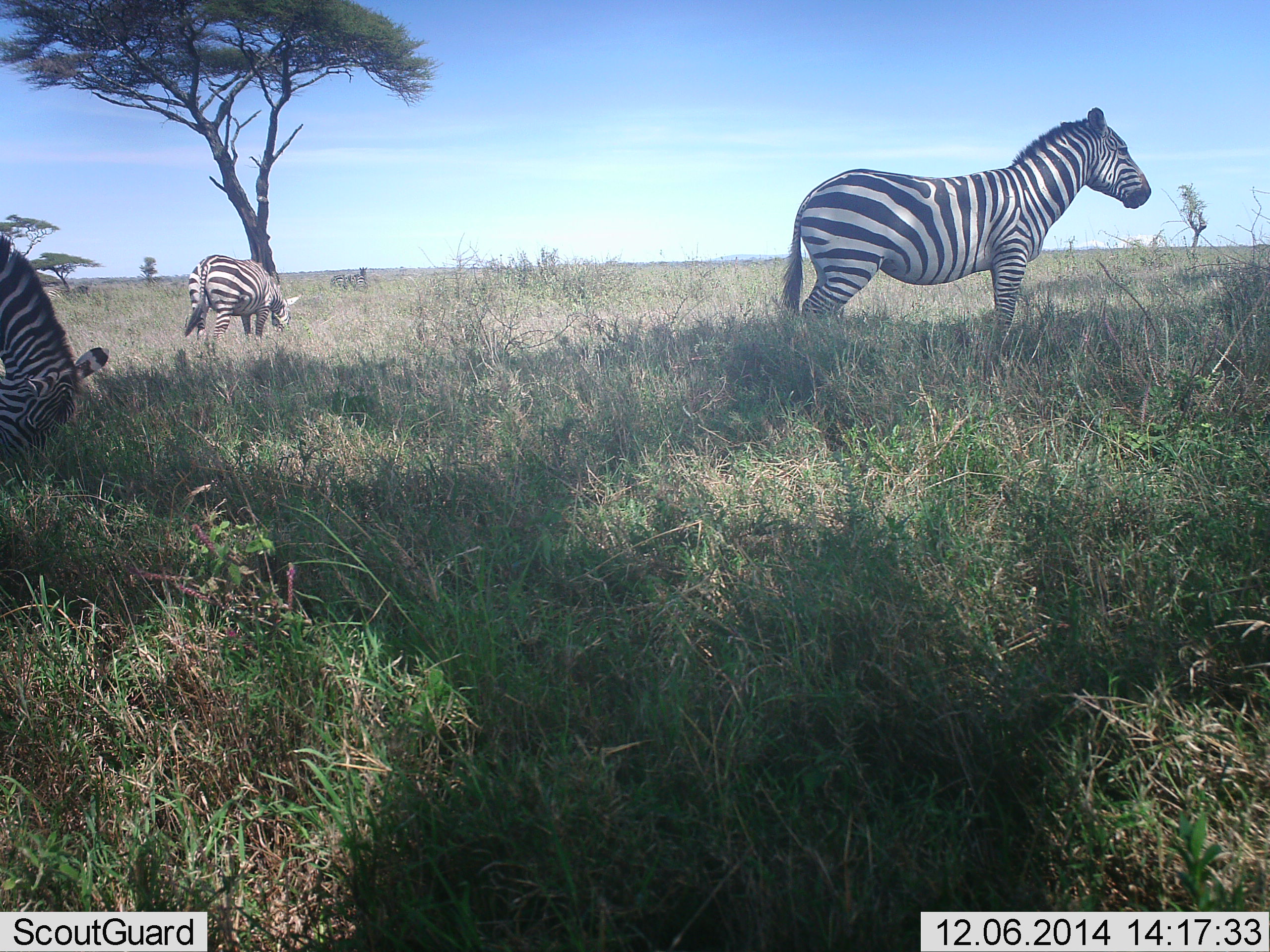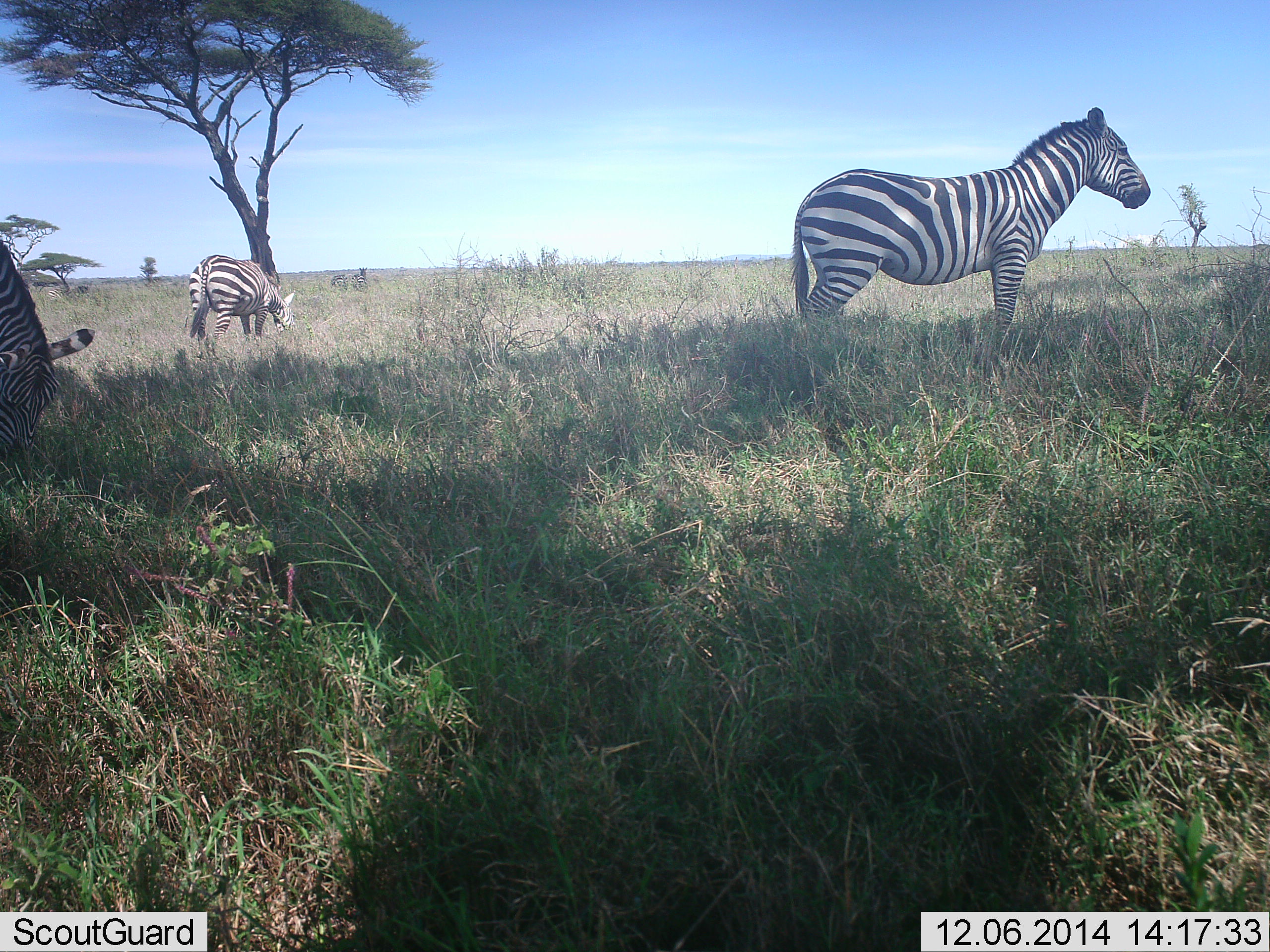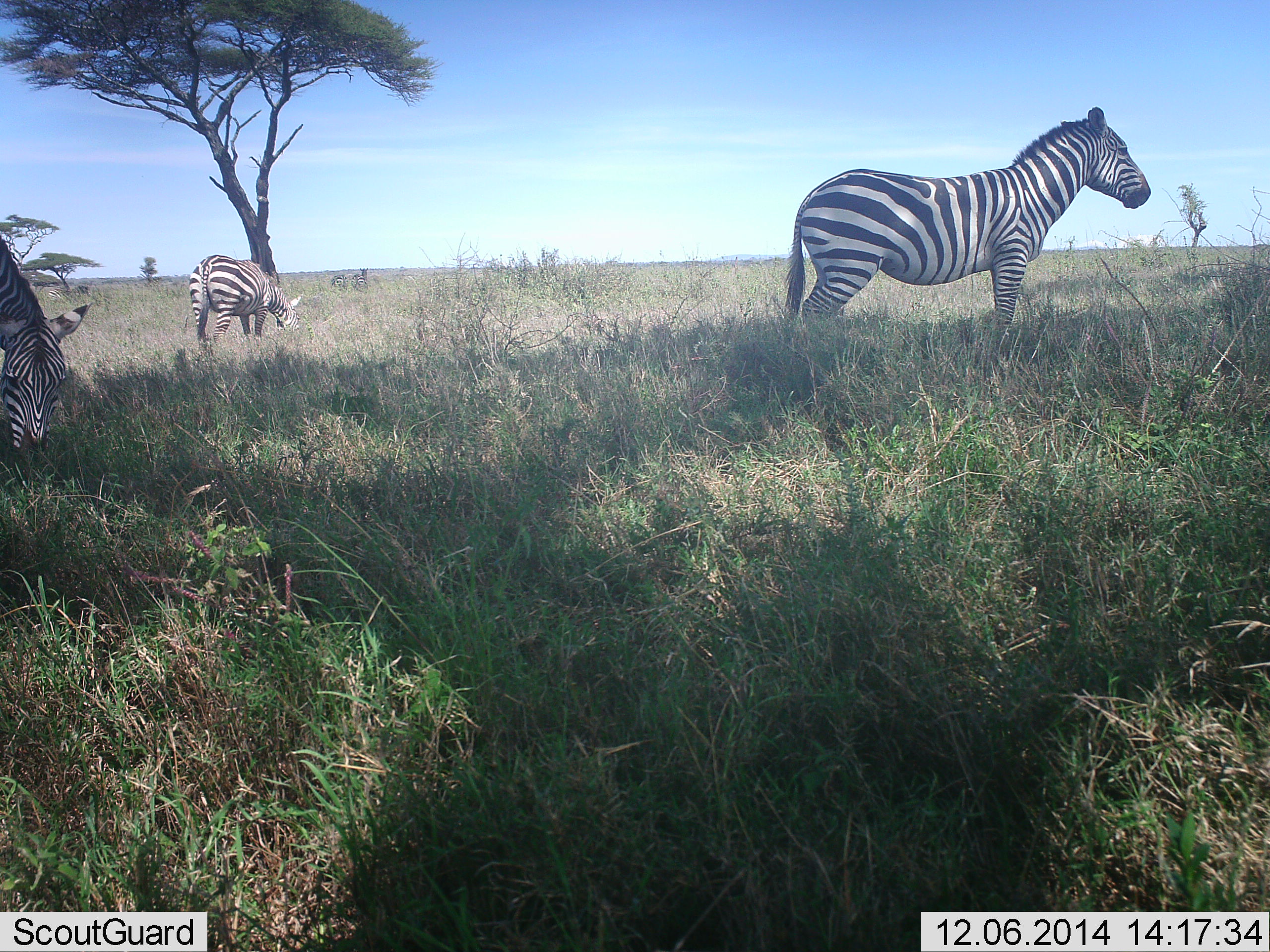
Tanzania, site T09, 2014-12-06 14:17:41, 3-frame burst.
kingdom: Animalia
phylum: Chordata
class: Mammalia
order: Perissodactyla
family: Equidae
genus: Equus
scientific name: Equus quagga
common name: plains zebra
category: zebra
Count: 3.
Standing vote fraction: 100%.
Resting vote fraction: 10%.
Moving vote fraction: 0%.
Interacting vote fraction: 0%.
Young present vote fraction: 0%.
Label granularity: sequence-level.